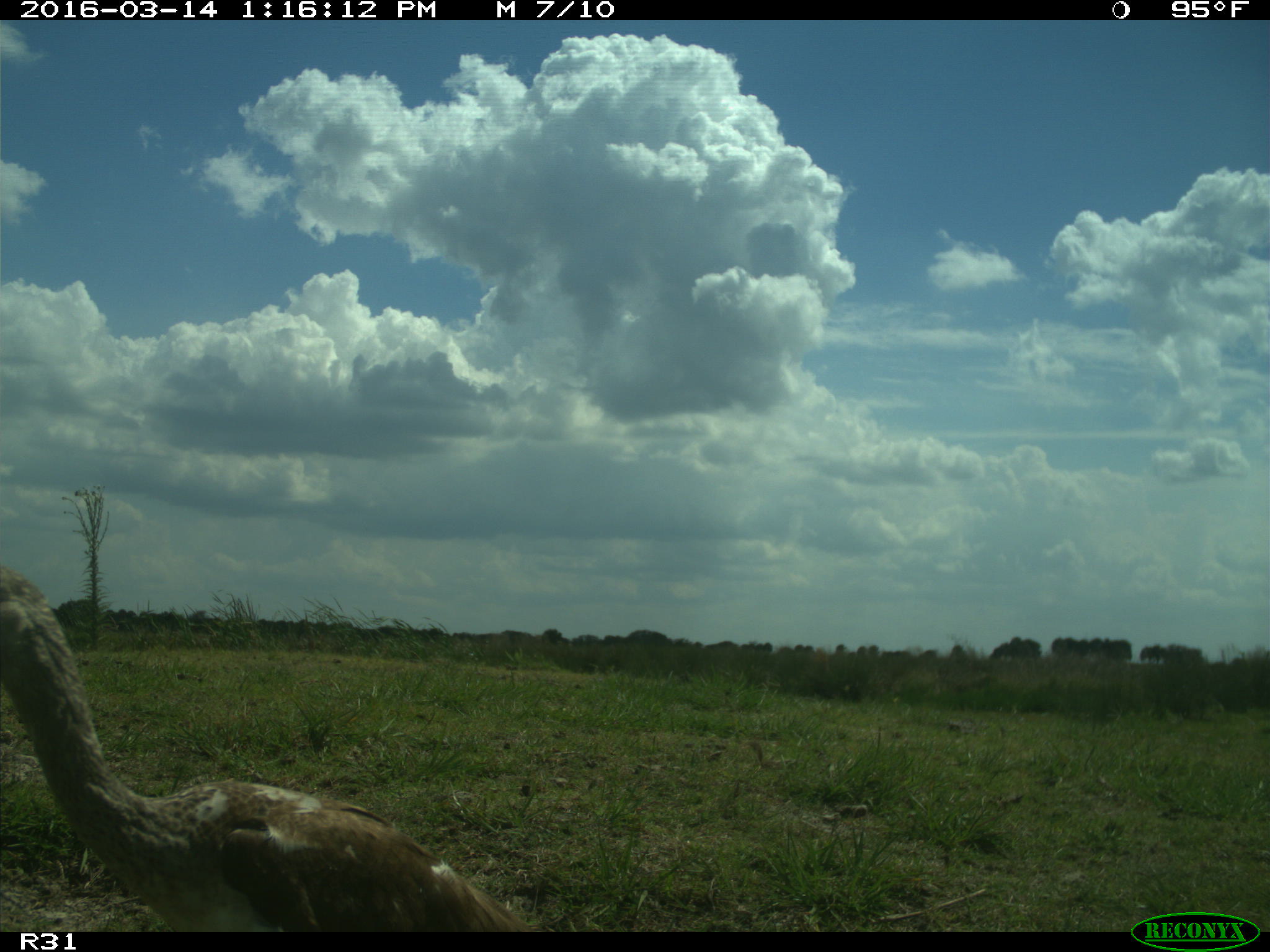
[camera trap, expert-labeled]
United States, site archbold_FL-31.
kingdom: Animalia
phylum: Chordata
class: Aves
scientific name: Aves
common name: birds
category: unidentified bird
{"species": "unidentified bird (birds) (Aves)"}